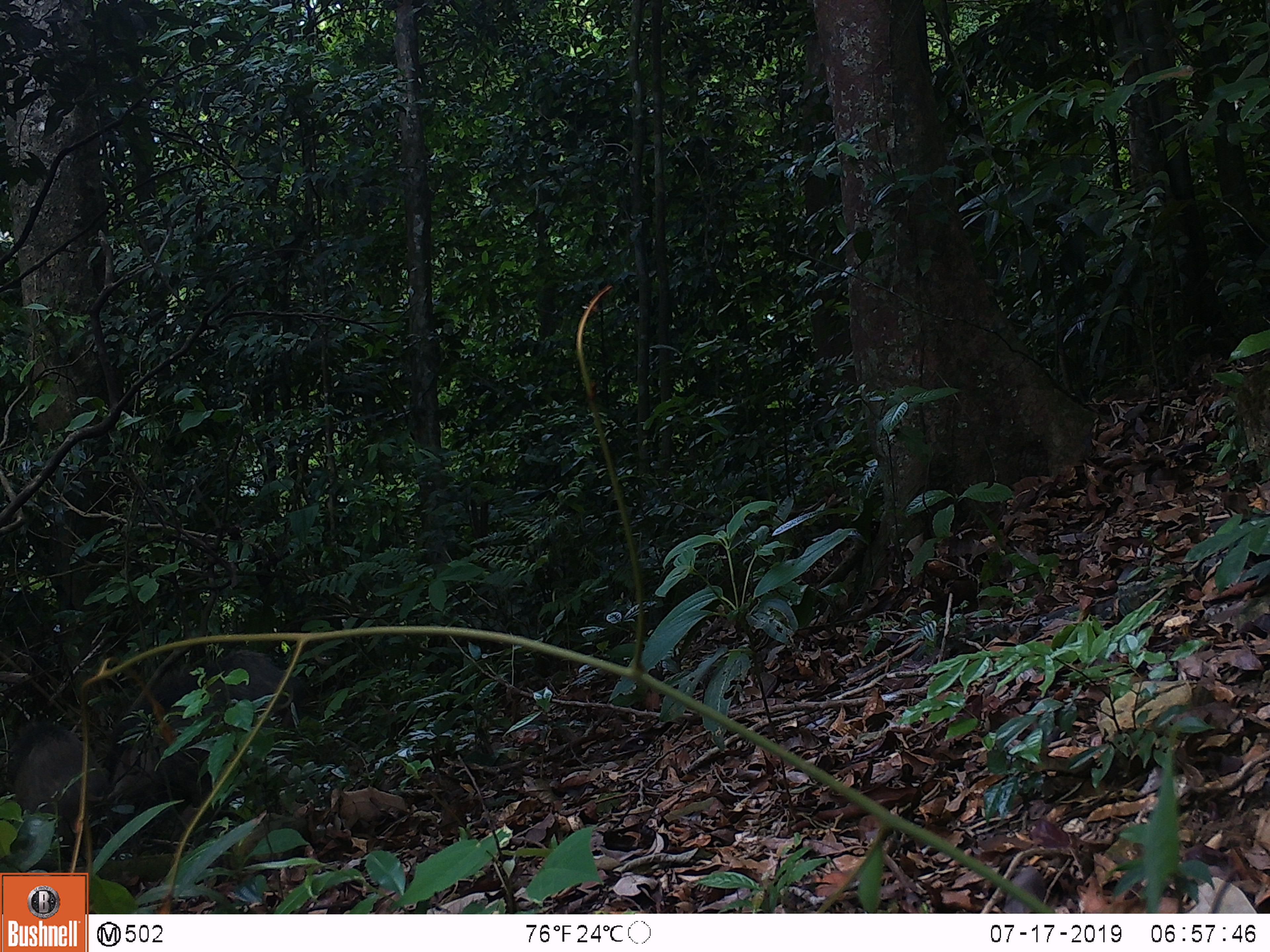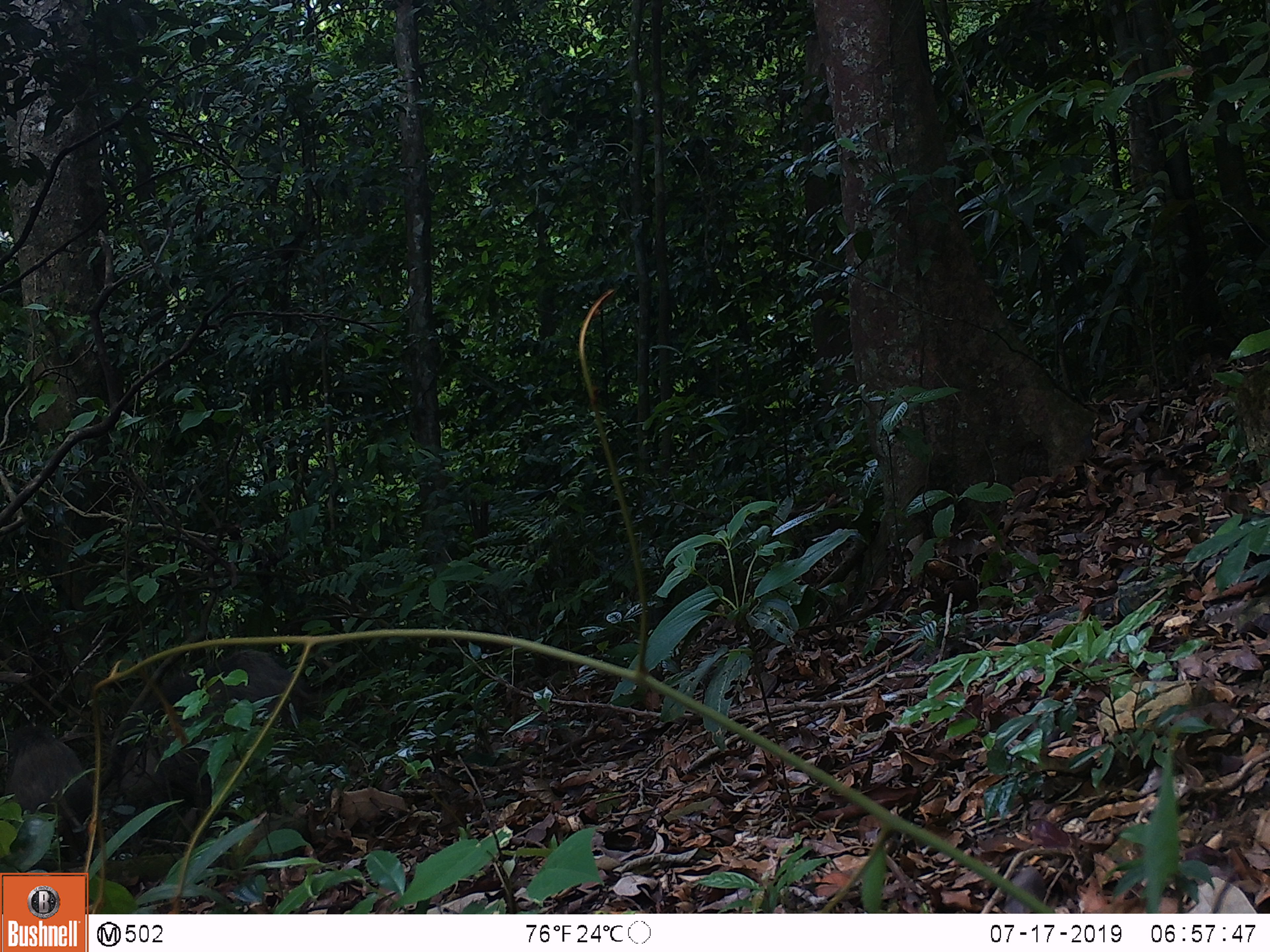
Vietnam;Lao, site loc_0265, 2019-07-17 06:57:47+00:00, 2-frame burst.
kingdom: Animalia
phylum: Chordata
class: Mammalia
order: Artiodactyla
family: Suidae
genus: Sus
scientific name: Sus scrofa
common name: eurasian wild pig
Eurasian wild pig (Sus scrofa). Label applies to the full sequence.